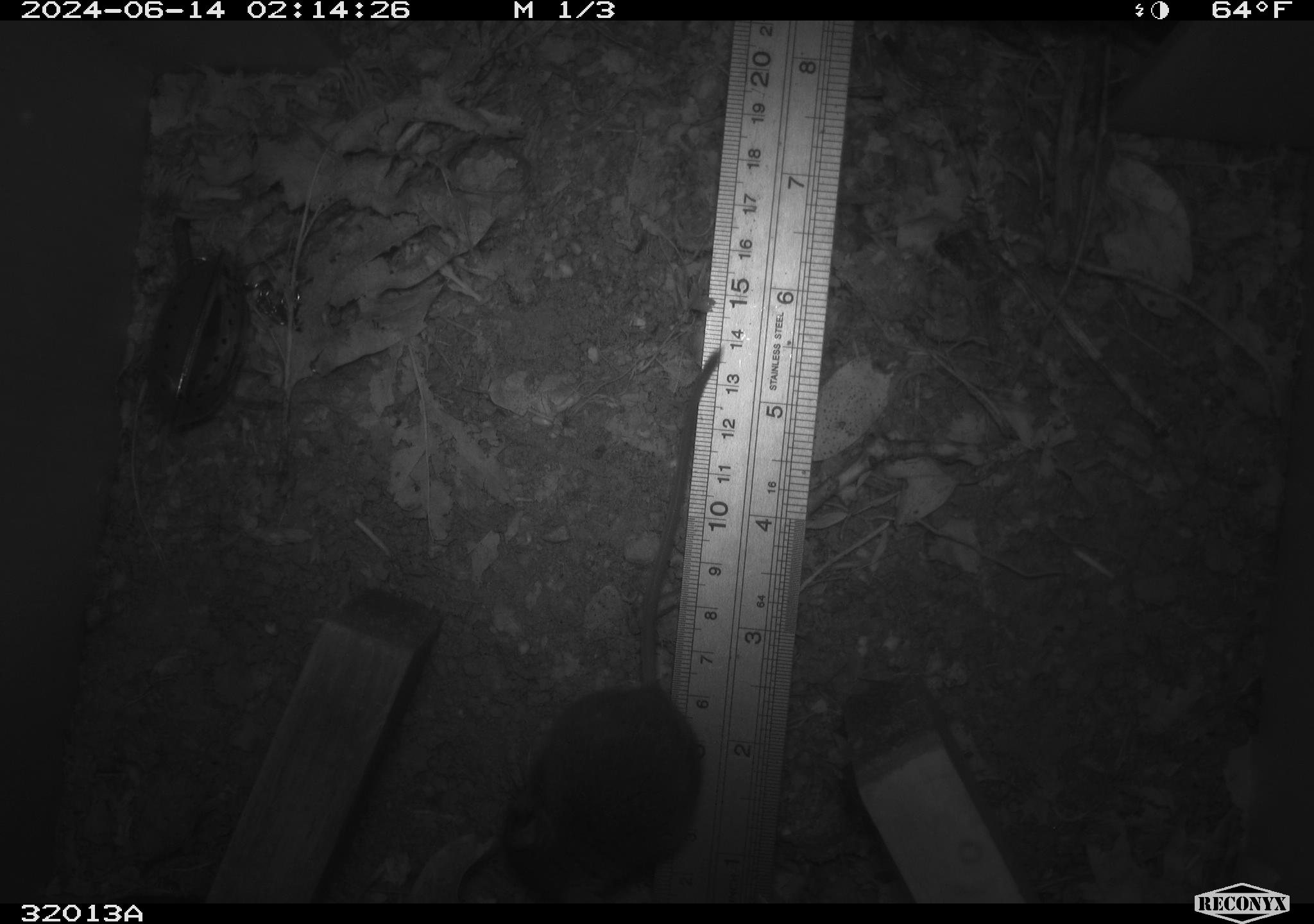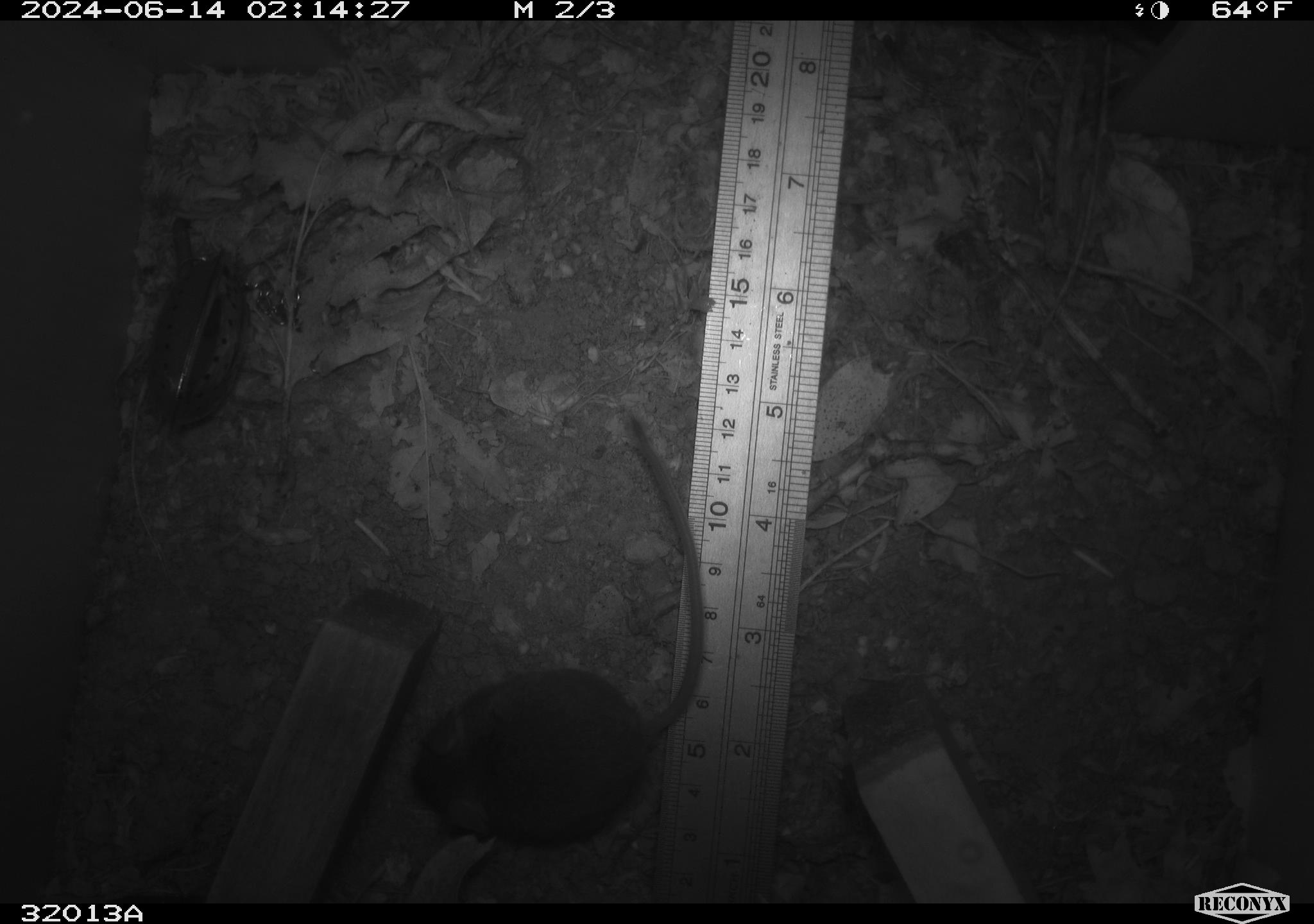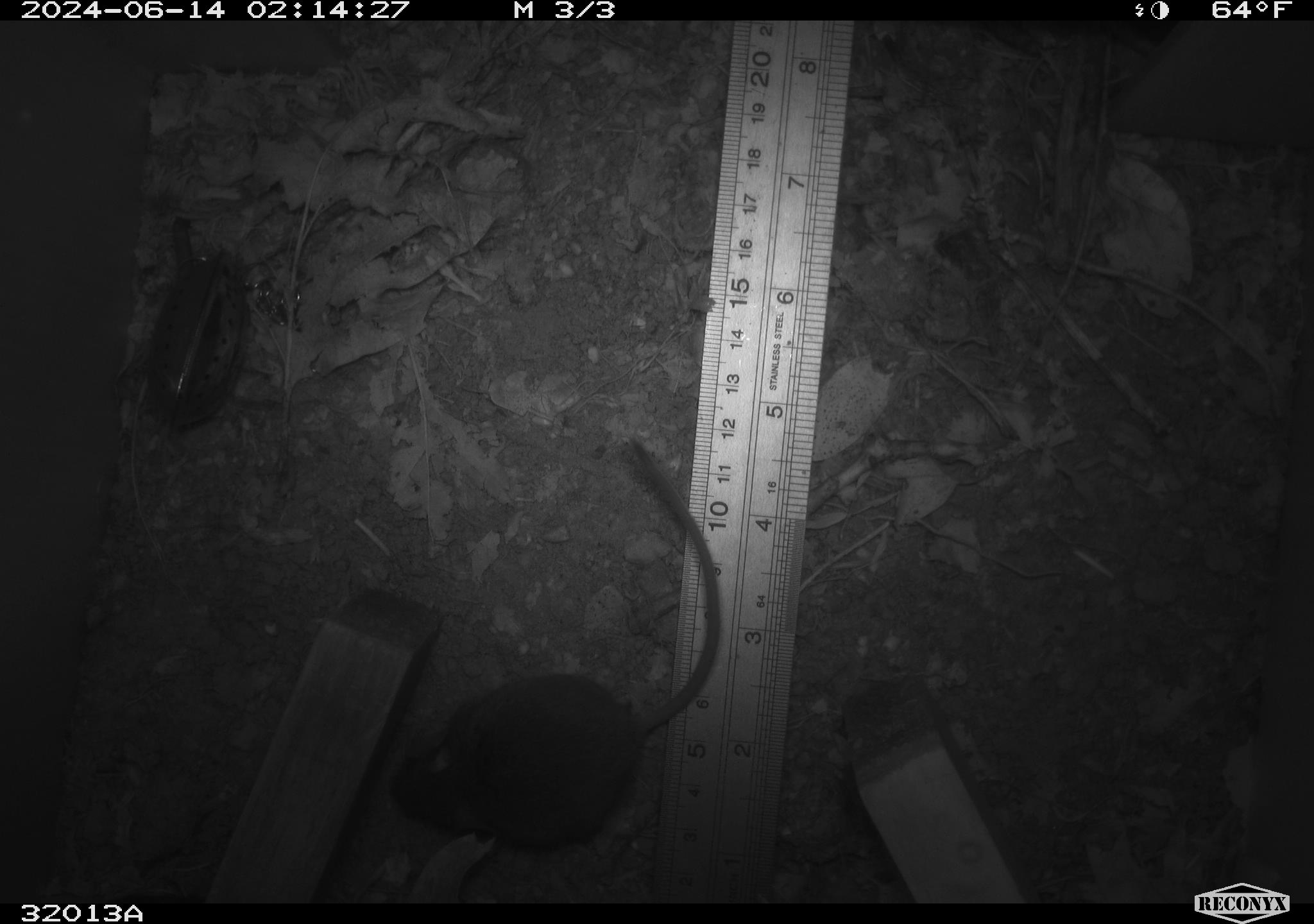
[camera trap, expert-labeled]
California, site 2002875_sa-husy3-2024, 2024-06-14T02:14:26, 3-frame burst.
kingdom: Animalia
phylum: Chordata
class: Mammalia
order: Rodentia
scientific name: Rodentia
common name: rodent